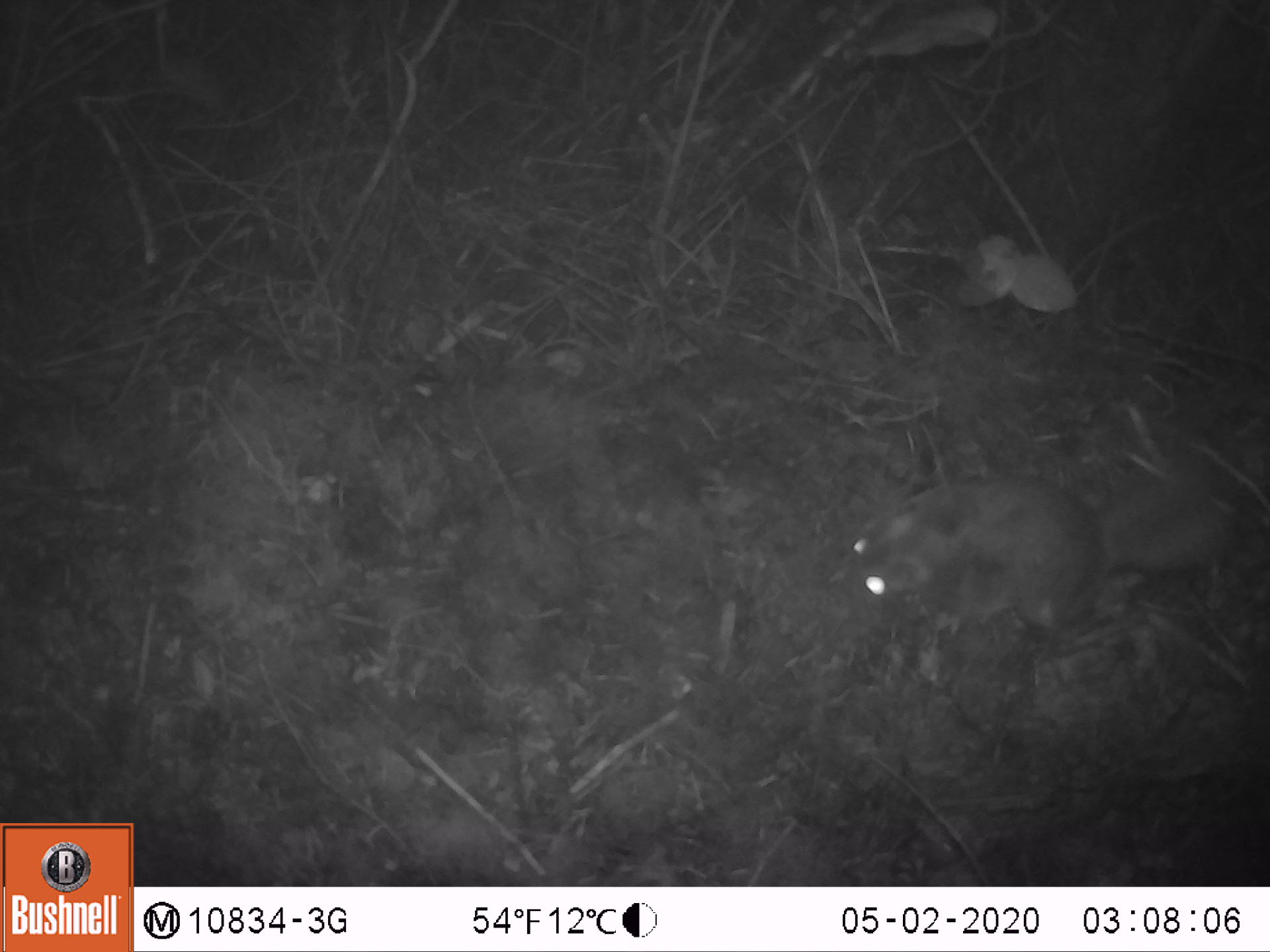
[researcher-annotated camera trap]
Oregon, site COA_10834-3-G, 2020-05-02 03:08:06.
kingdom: Animalia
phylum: Chordata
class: Mammalia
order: Rodentia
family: Sciuridae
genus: Glaucomys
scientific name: Glaucomys oregonensis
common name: humboldt's flying squirrel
Humboldt's flying squirrel (Glaucomys oregonensis).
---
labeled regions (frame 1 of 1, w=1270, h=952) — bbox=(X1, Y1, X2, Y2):
humboldt's flying squirrel: bbox=(814, 424, 1240, 661)